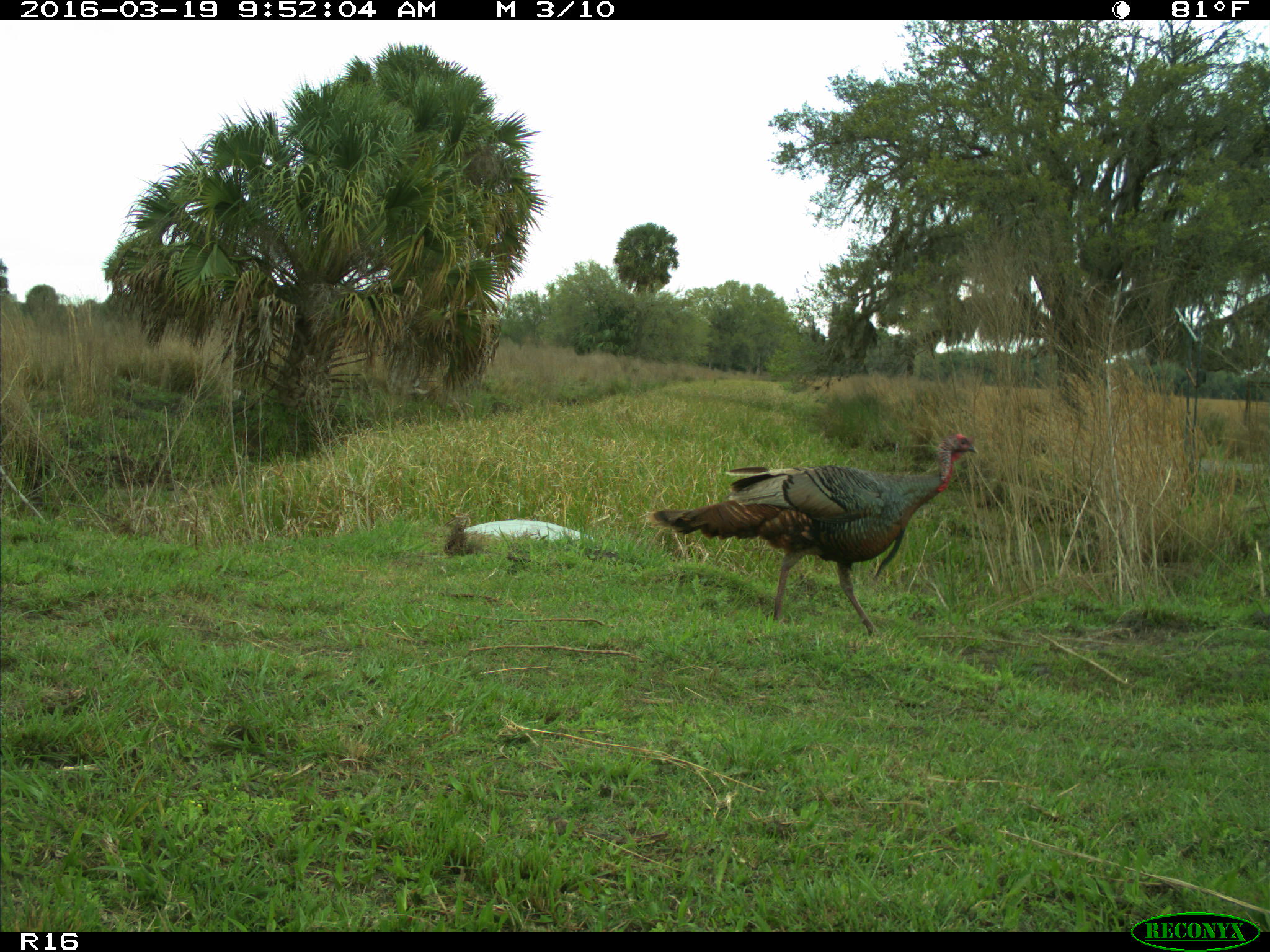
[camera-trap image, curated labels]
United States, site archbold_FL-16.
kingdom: Animalia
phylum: Chordata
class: Aves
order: Galliformes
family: Phasianidae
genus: Meleagris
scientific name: Meleagris gallopavo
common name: wild turkey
Meleagris gallopavo (wild turkey).